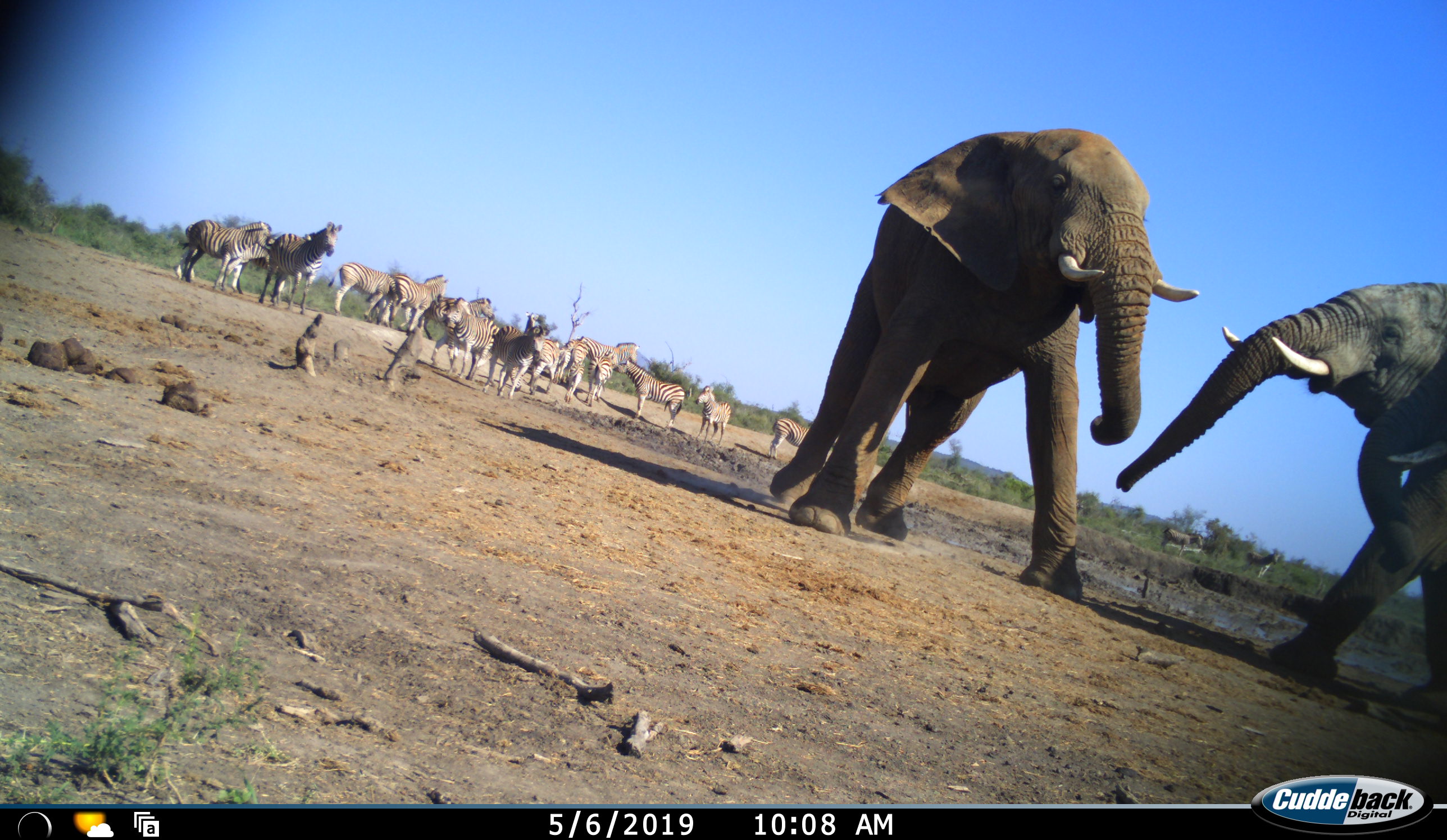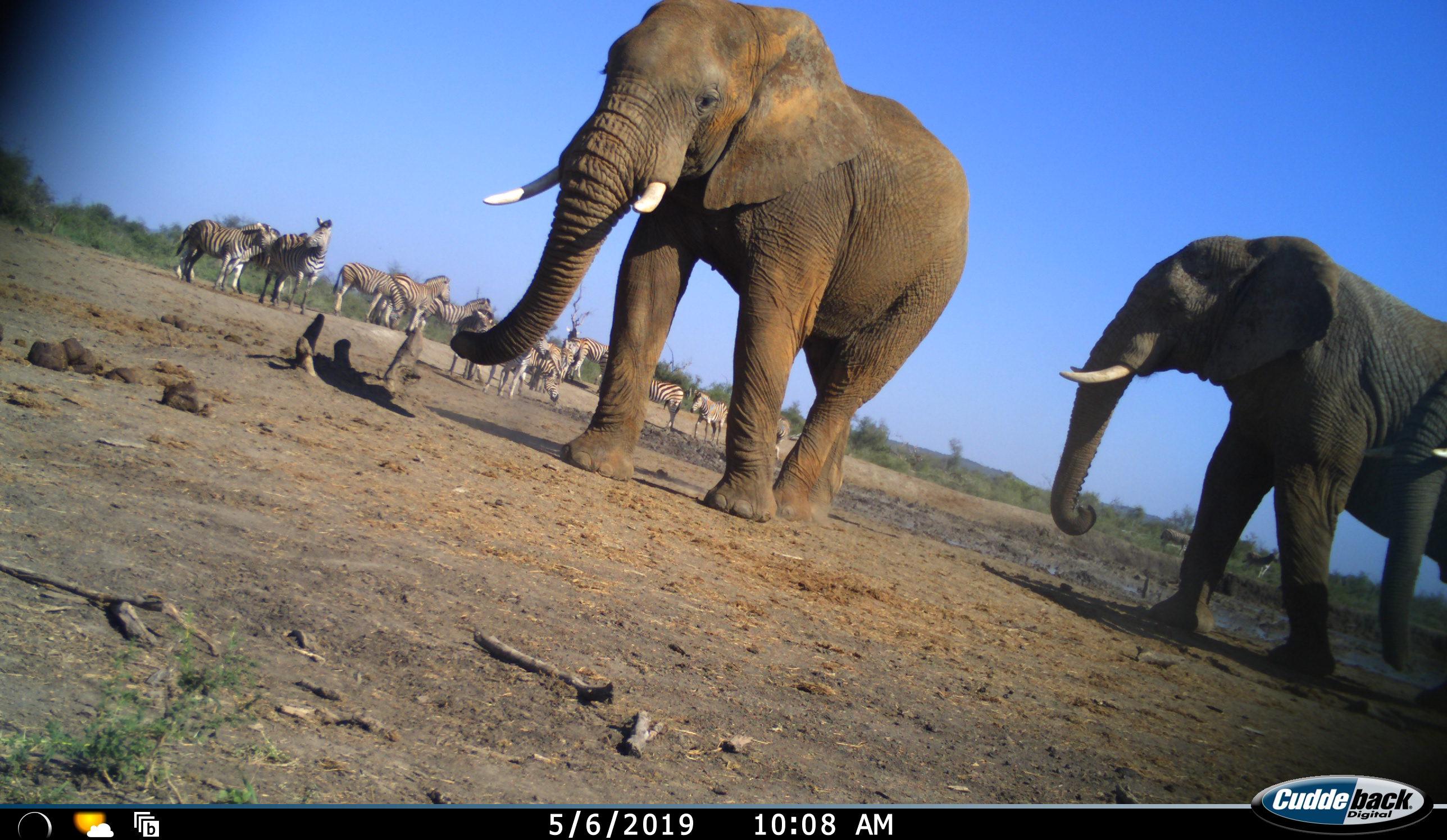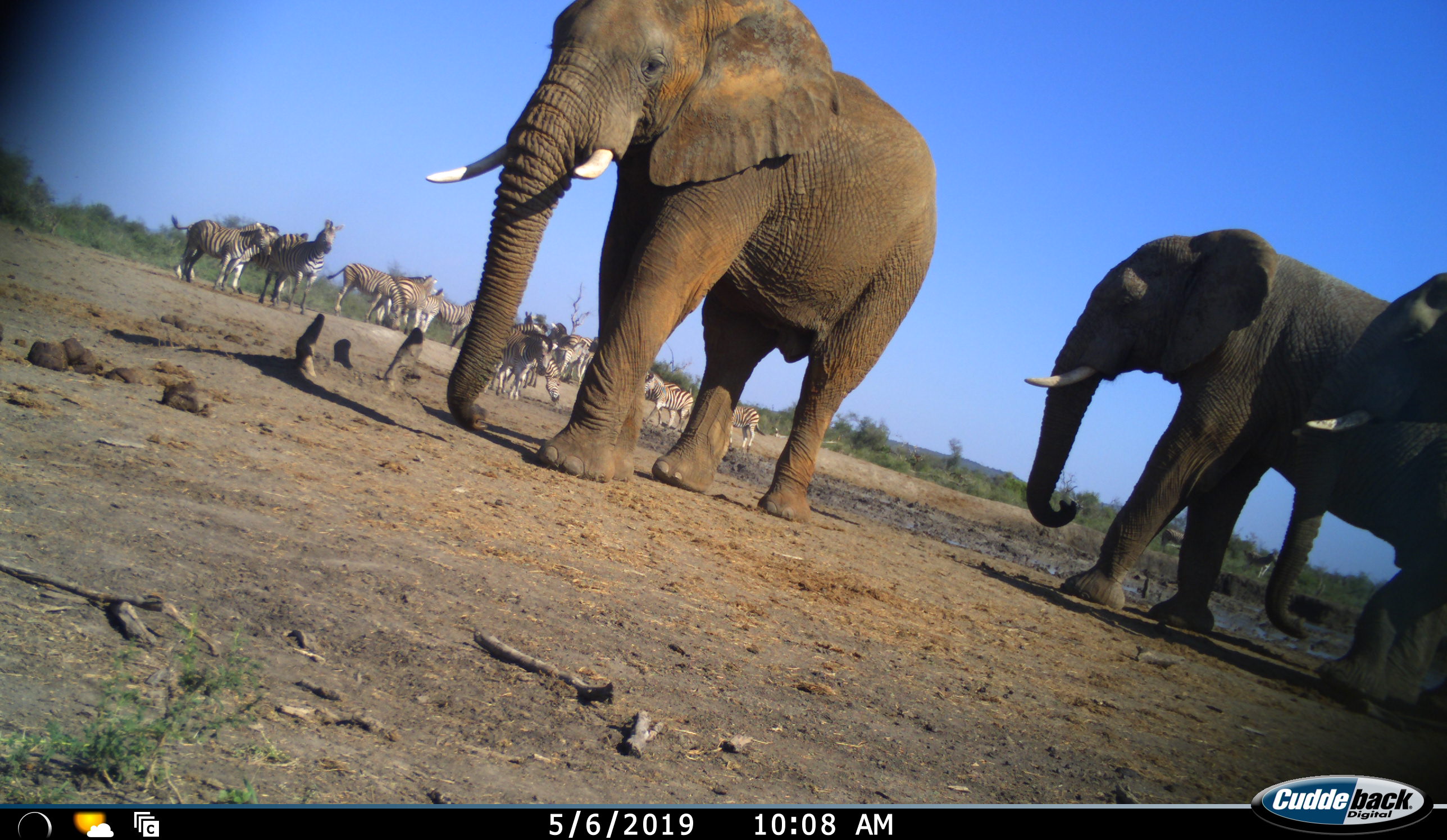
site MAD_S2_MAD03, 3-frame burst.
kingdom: Animalia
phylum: Chordata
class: Mammalia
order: Proboscidea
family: Elephantidae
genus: Loxodonta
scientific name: Loxodonta africana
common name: african bush elephant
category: elephant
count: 3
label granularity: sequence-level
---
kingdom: Animalia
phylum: Chordata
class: Mammalia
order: Perissodactyla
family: Equidae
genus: Equus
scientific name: Equus quagga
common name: plains zebra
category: zebraplains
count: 11-50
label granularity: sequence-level